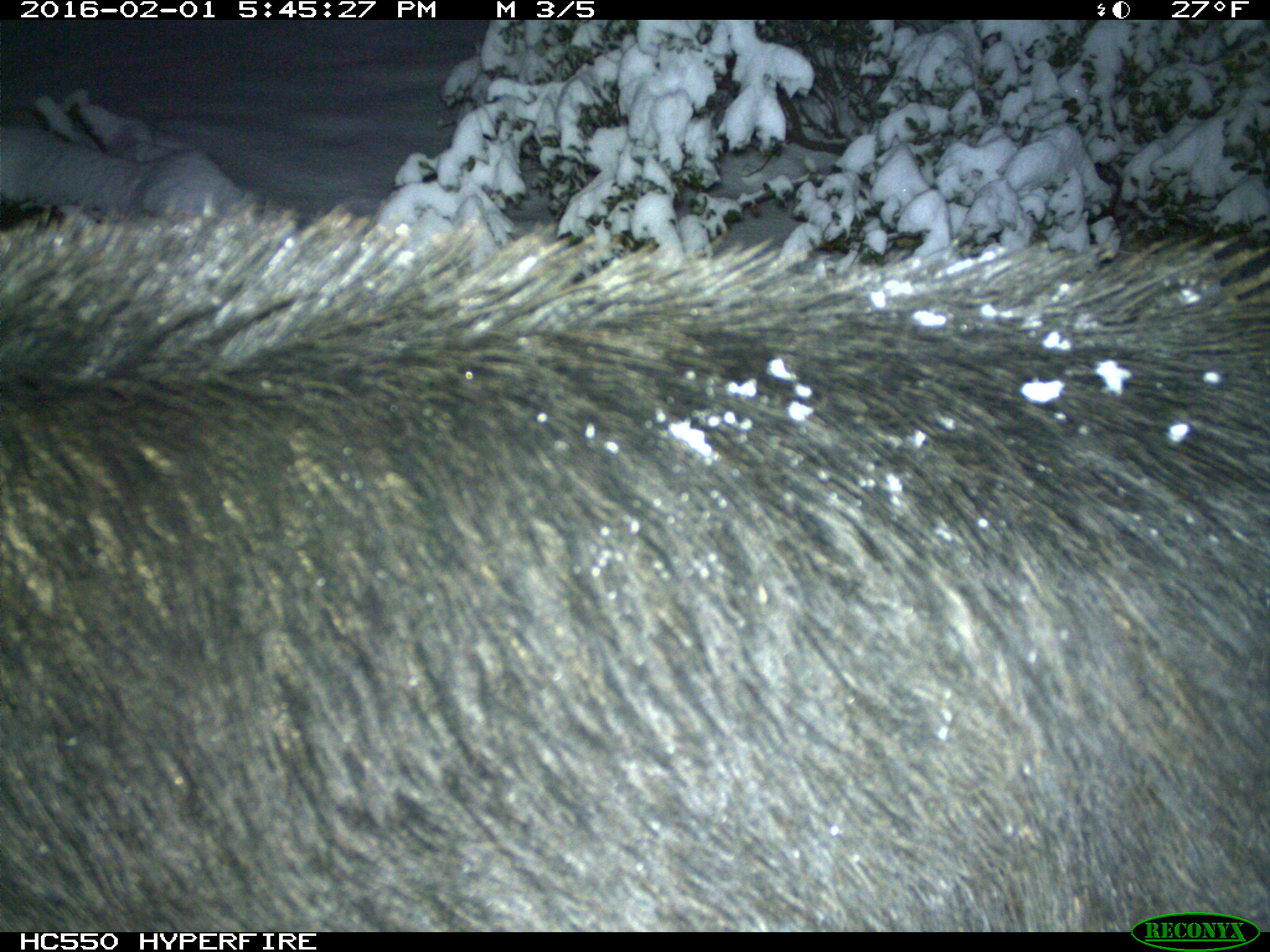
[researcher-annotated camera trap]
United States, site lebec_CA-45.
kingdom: Animalia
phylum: Chordata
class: Mammalia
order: Artiodactyla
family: Suidae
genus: Sus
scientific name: Sus scrofa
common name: wild boar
Sus scrofa (wild boar).